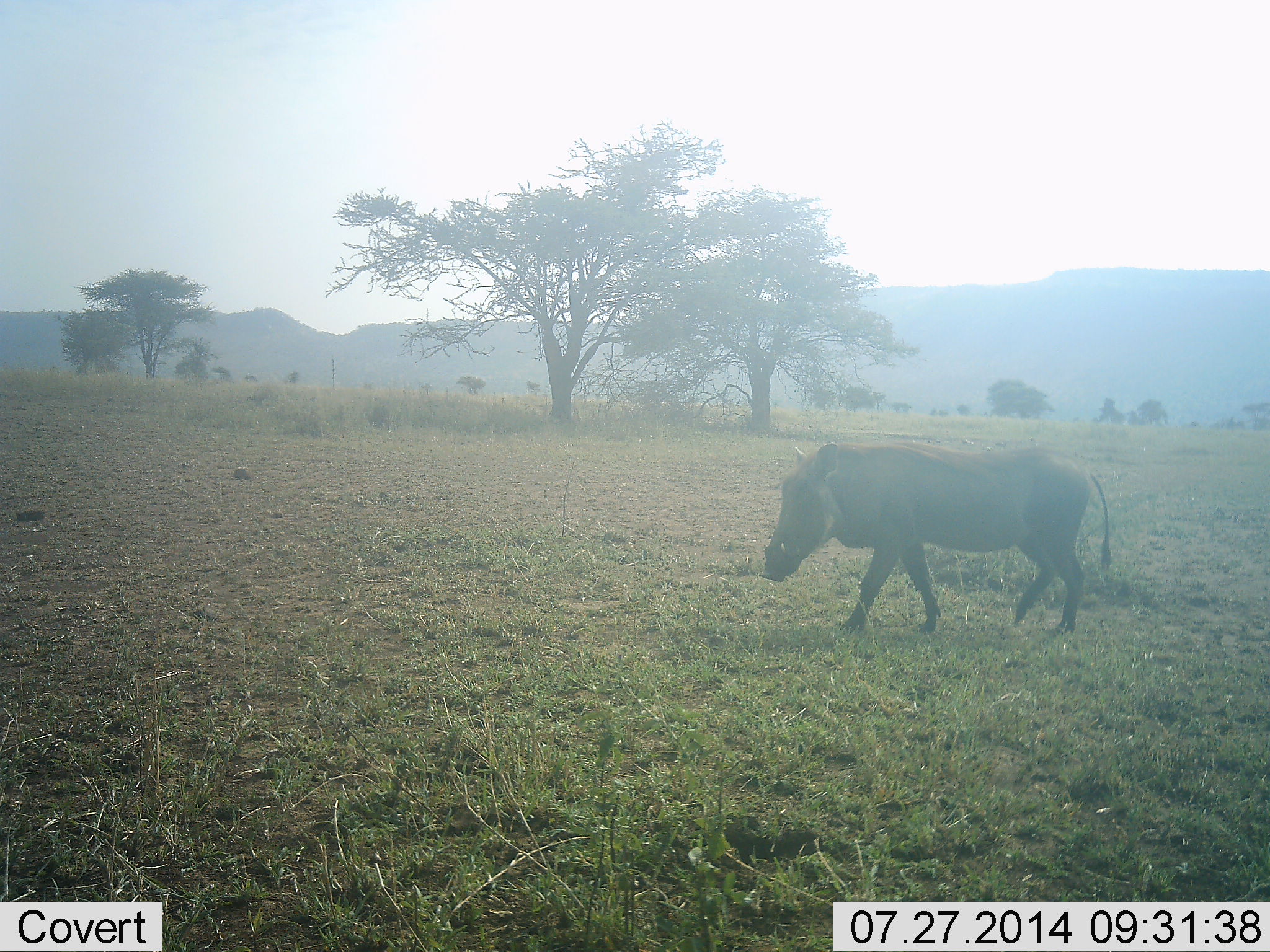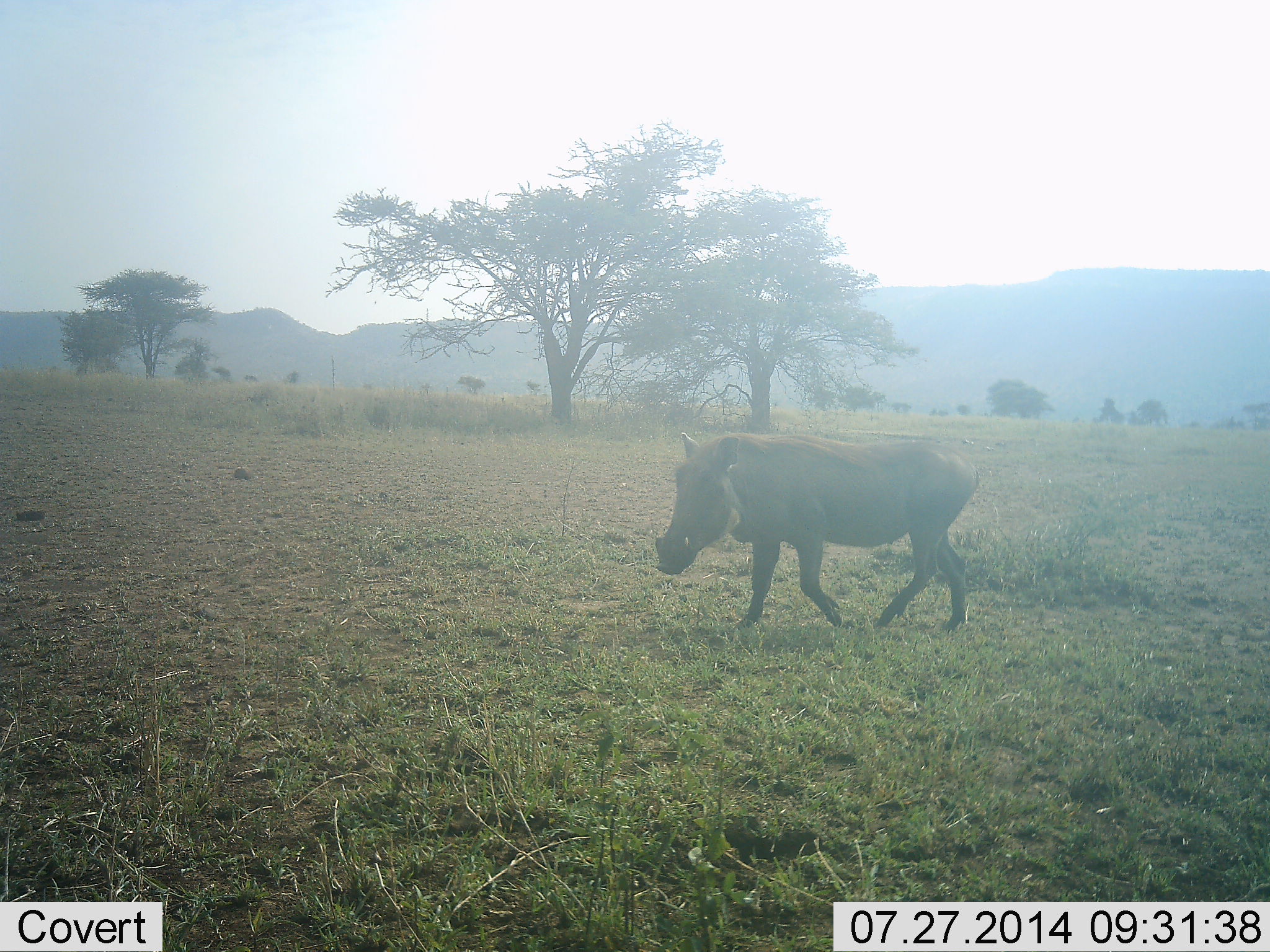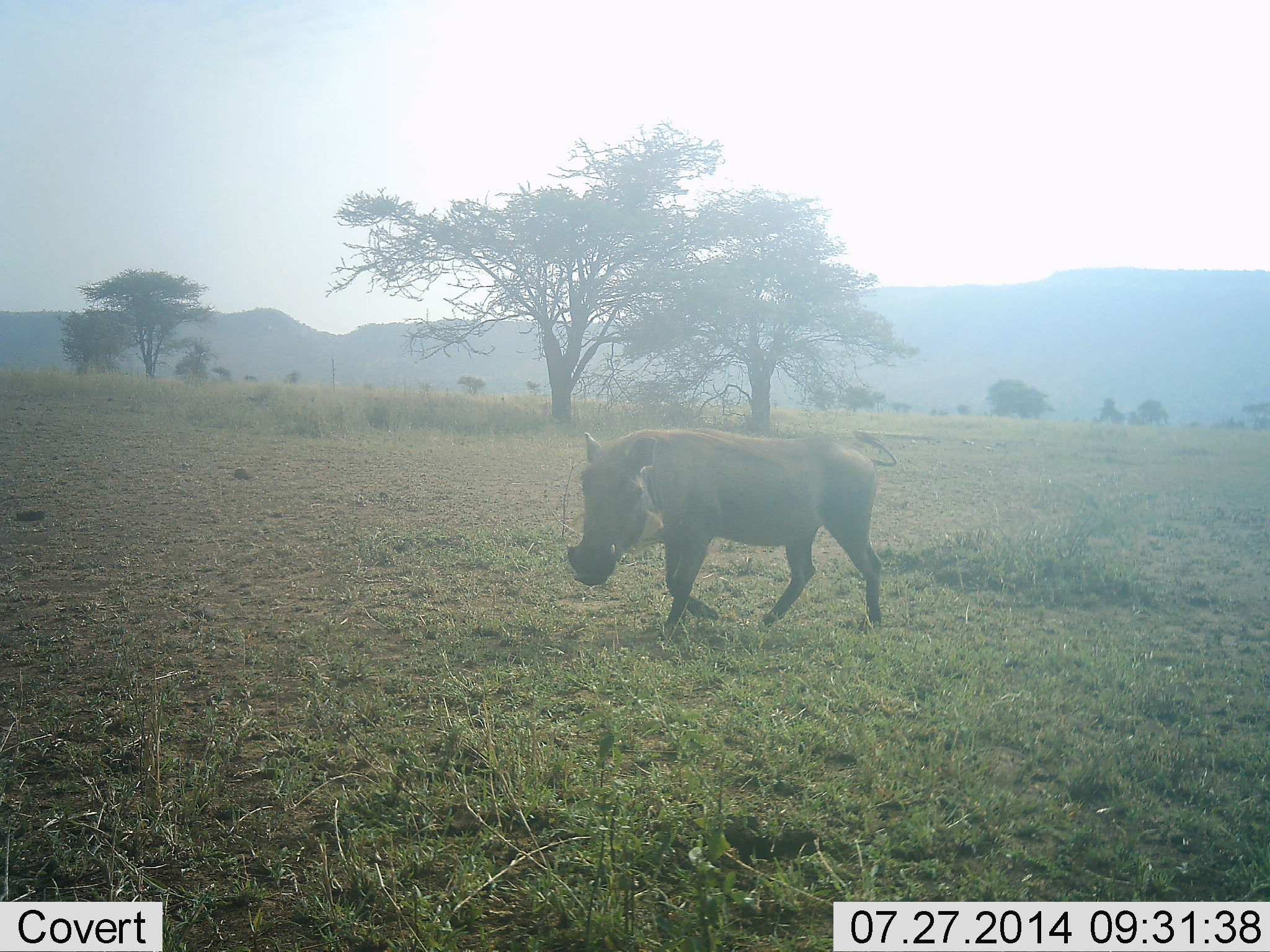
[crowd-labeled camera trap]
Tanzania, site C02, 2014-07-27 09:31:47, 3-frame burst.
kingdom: Animalia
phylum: Chordata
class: Mammalia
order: Artiodactyla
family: Suidae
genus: Phacochoerus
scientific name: Phacochoerus africanus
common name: warthog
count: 1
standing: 10%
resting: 0%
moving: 90%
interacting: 0%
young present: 0%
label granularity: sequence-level